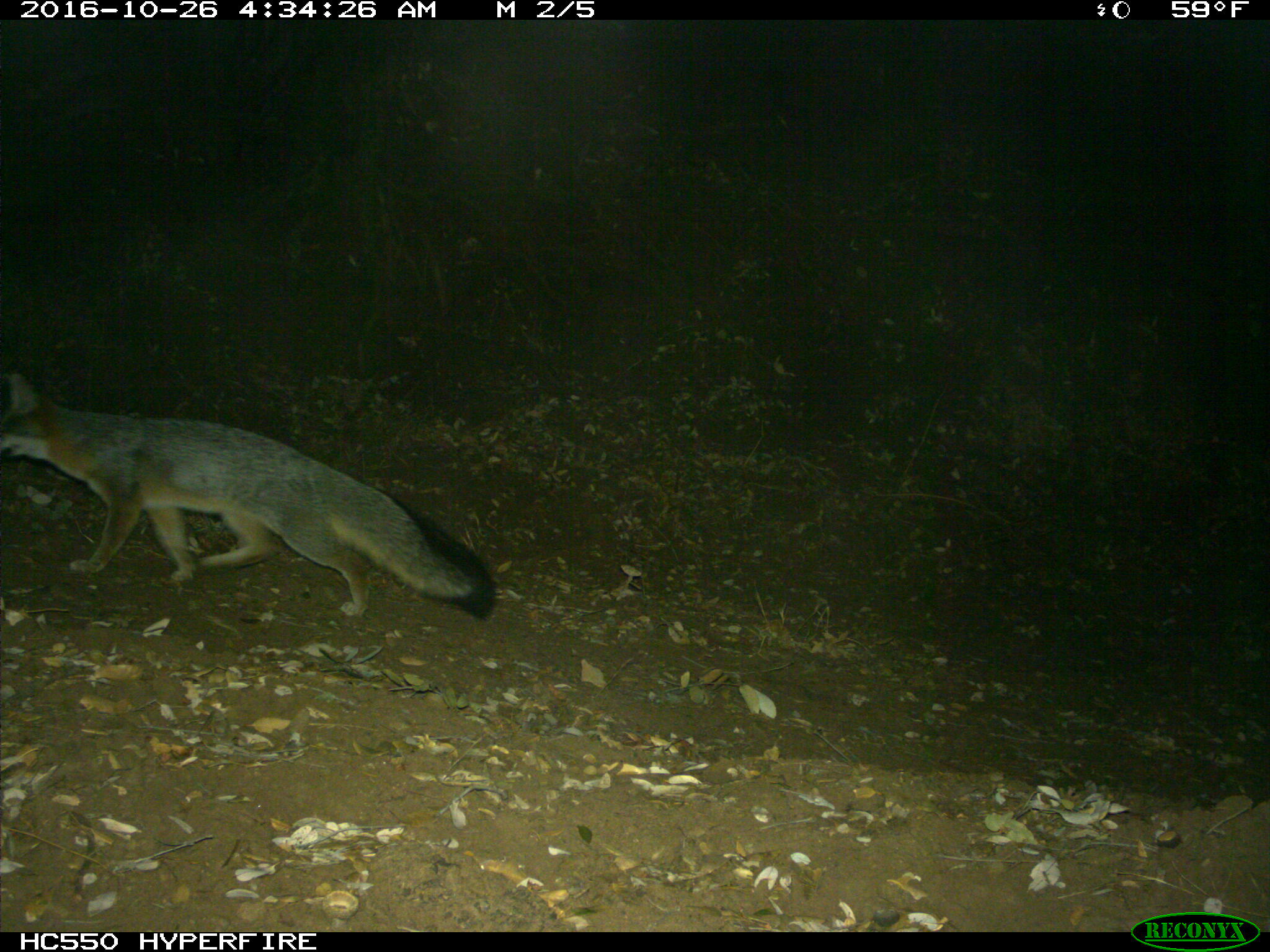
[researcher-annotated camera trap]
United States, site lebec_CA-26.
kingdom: Animalia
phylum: Chordata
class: Mammalia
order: Carnivora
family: Canidae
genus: Urocyon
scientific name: Urocyon cinereoargenteus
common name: gray fox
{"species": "Urocyon cinereoargenteus (gray fox)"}